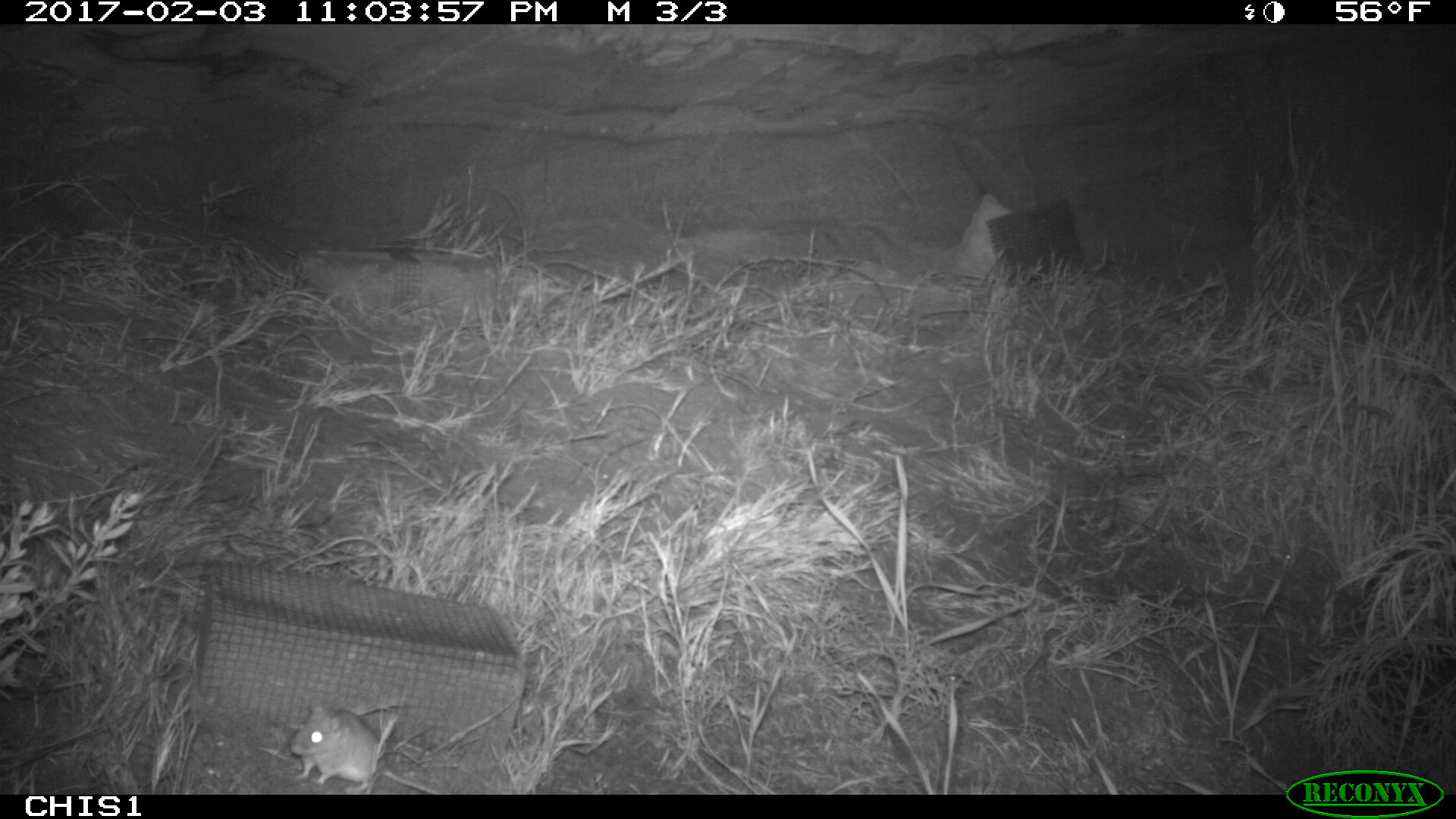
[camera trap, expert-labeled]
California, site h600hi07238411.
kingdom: Animalia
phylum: Chordata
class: Mammalia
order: Rodentia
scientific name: Rodentia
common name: rodent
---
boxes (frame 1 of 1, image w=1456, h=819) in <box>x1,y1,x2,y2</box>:
rodent: <box>287,698,445,793</box>